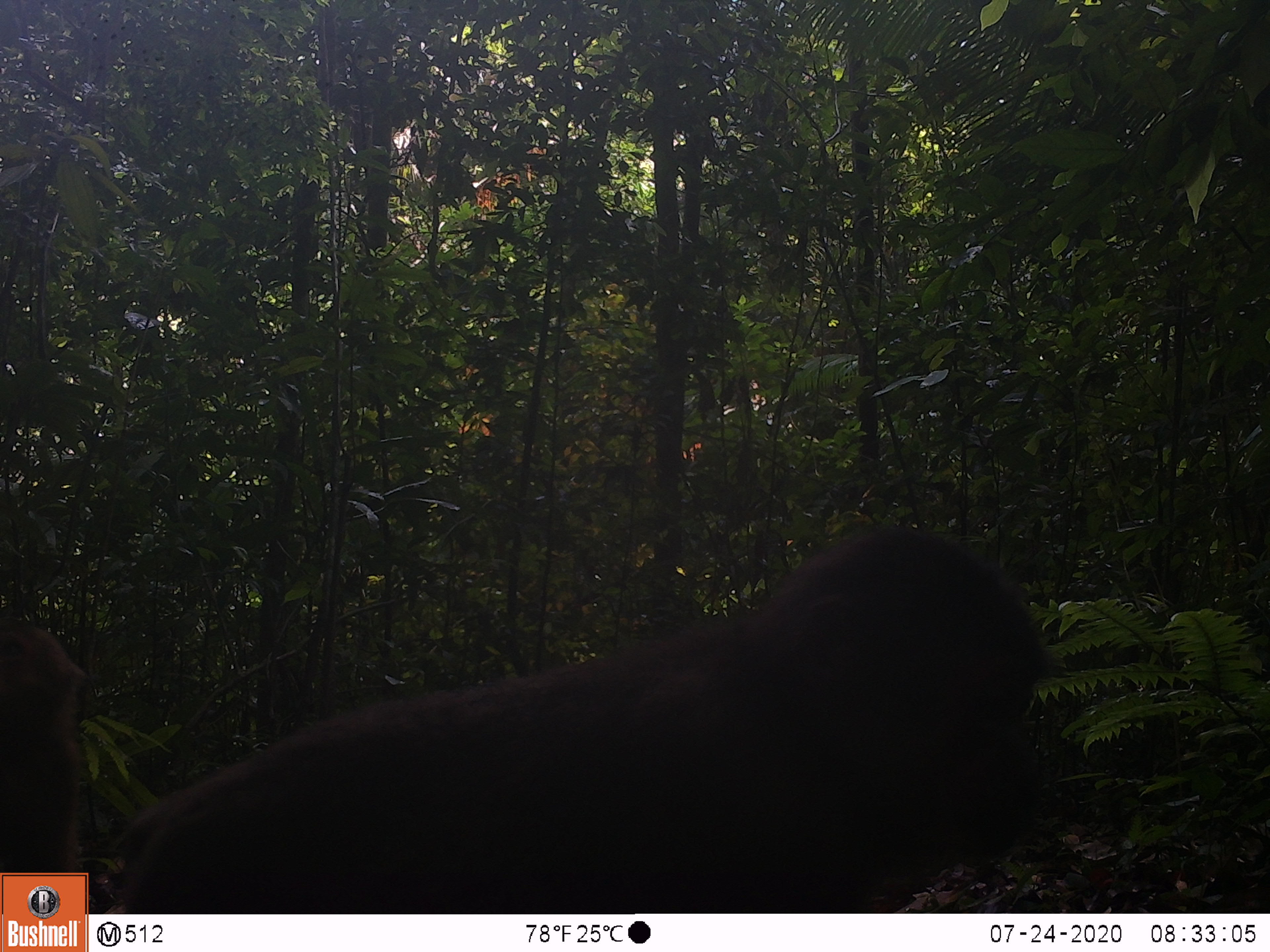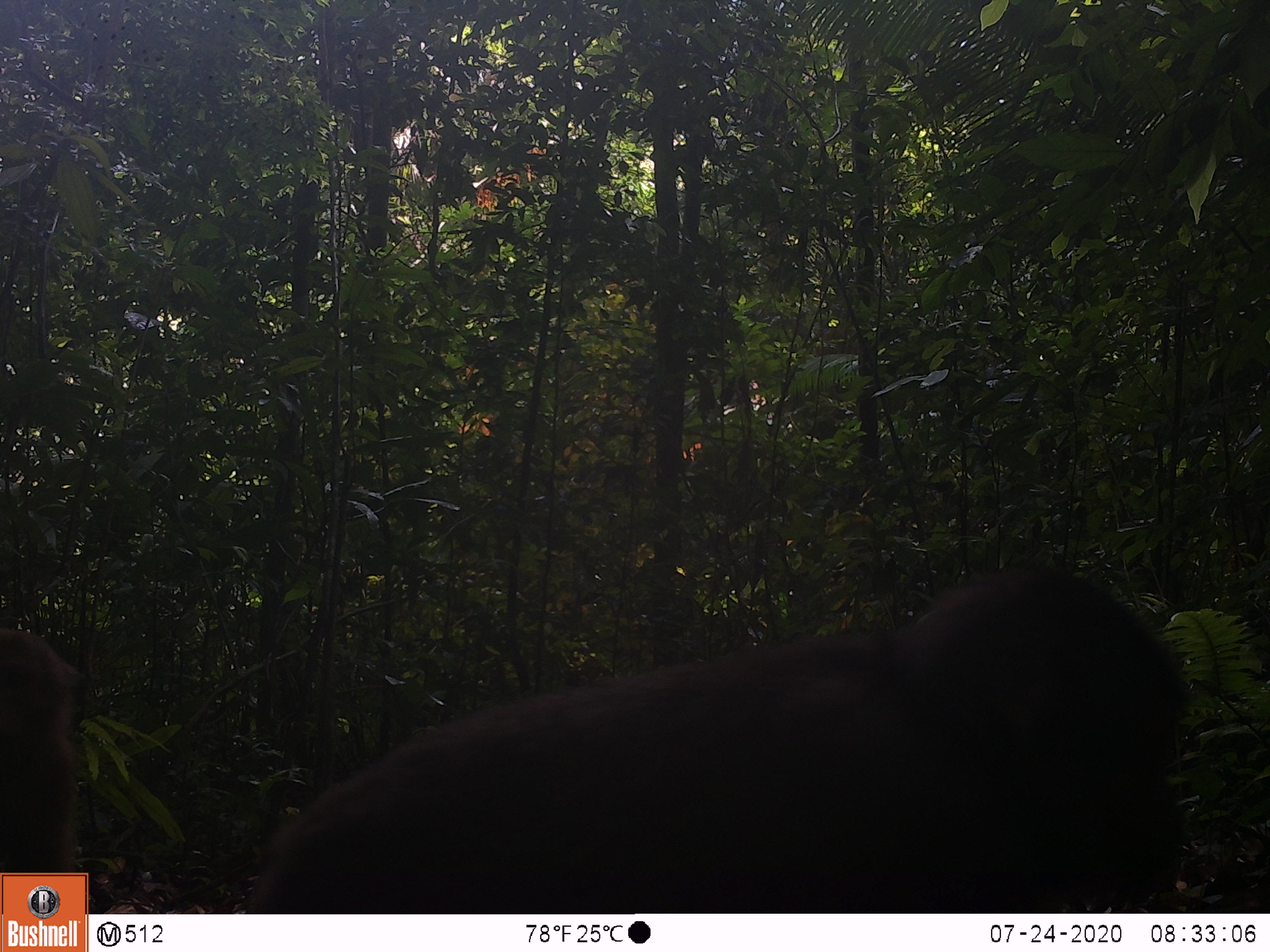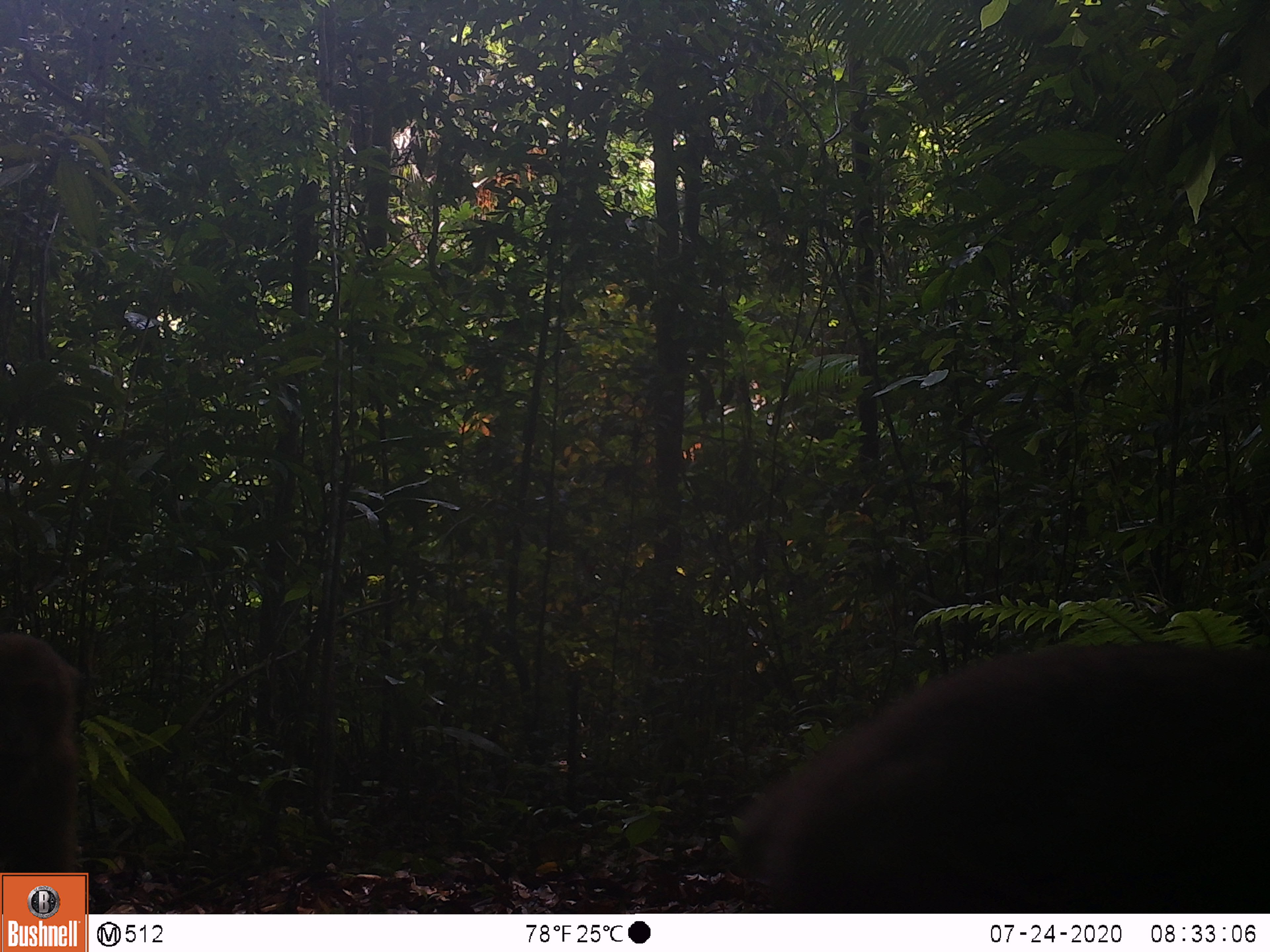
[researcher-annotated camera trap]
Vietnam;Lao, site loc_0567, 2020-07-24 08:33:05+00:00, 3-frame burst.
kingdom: Animalia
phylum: Chordata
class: Mammalia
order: Primates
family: Cercopithecidae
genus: Macaca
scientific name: Macaca arctoides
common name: stump-tailed macaque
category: stump tailed macaque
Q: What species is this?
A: Stump tailed macaque (stump-tailed macaque) (Macaca arctoides).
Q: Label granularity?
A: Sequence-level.